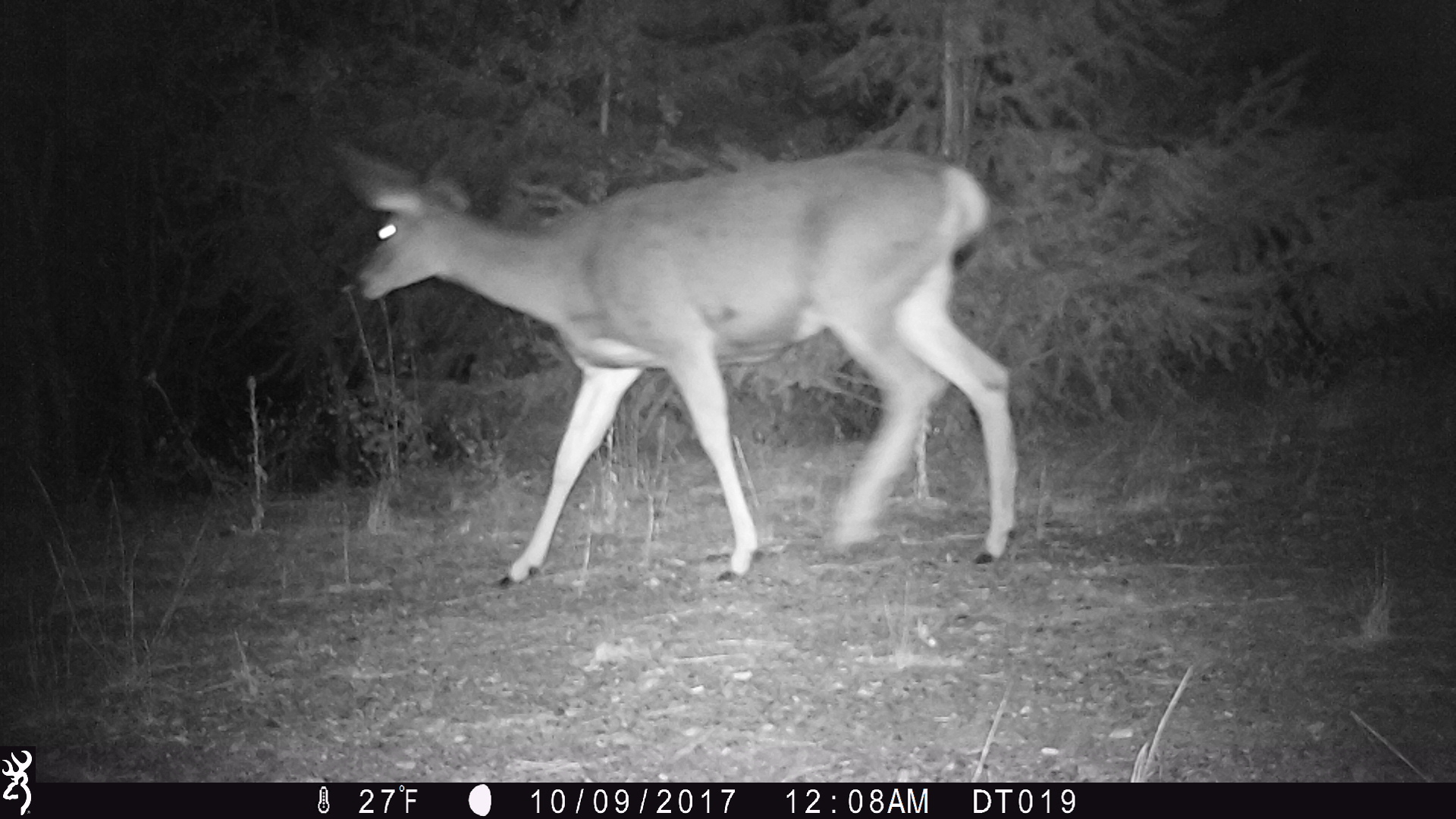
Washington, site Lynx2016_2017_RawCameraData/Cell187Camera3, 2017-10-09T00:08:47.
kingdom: Animalia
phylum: Chordata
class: Mammalia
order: Artiodactyla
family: Cervidae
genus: Odocoileus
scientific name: Odocoileus hemionus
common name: mule deer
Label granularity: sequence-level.